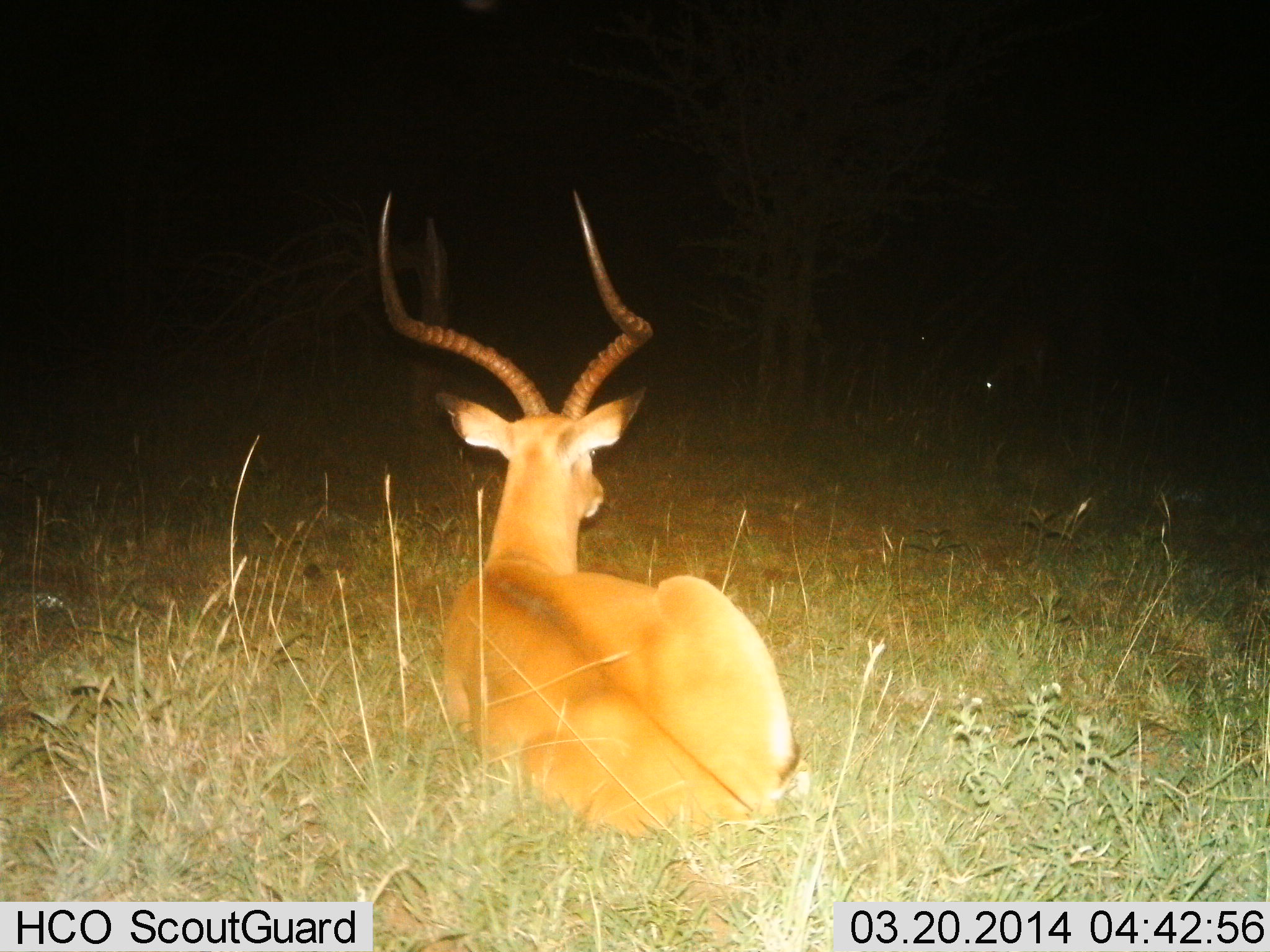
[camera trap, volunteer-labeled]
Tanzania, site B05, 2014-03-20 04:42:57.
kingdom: Animalia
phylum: Chordata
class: Mammalia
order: Artiodactyla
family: Bovidae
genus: Aepyceros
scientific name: Aepyceros melampus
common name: impala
Impala (Aepyceros melampus), count 1. Behavior (volunteer vote fractions): standing 40%, resting 80%, moving 0%, interacting 0%. Young present (vote fraction): 0%. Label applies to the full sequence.